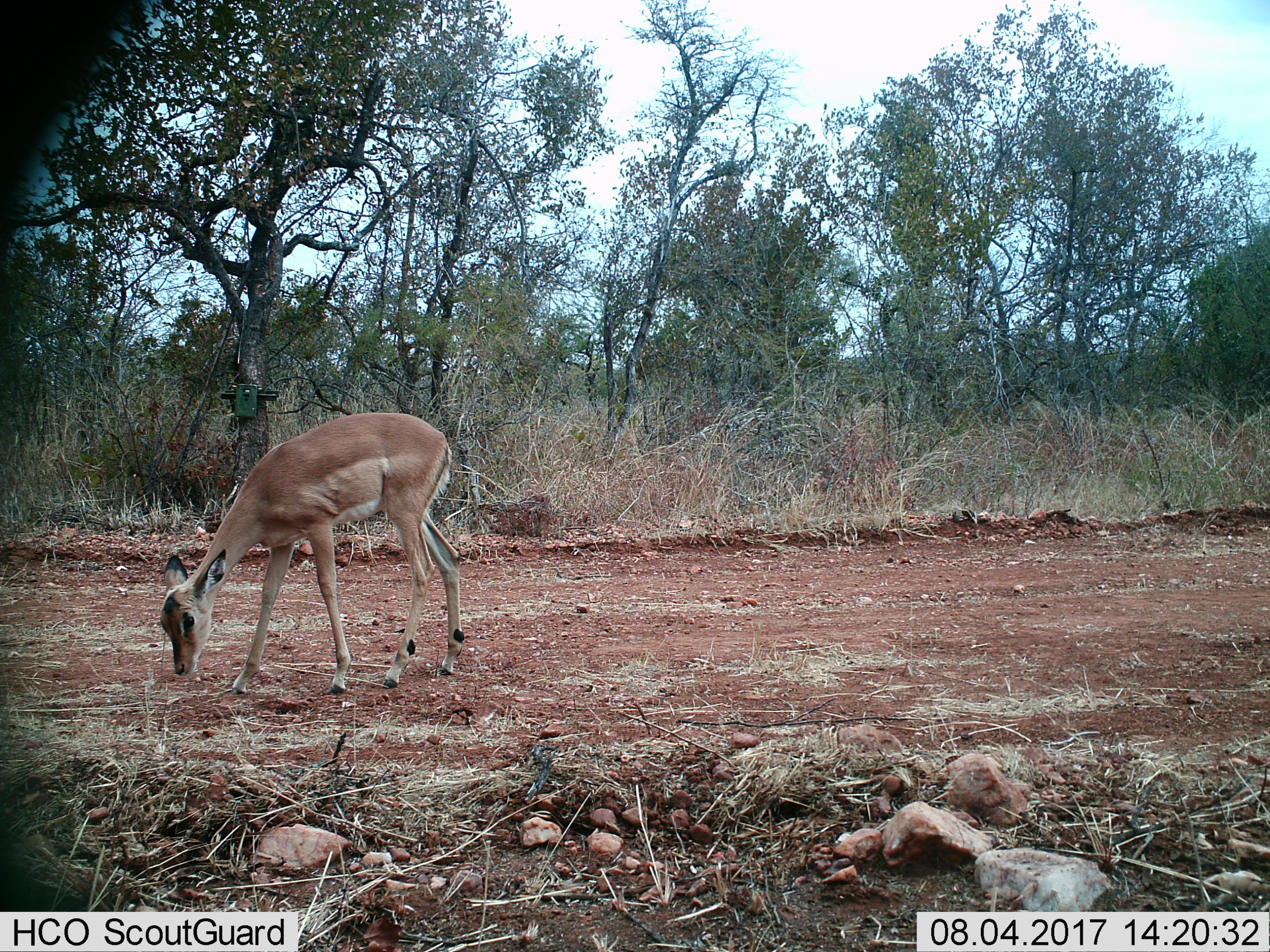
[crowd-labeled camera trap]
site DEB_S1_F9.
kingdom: Animalia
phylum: Chordata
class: Mammalia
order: Artiodactyla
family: Bovidae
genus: Aepyceros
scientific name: Aepyceros melampus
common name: impala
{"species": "impala (Aepyceros melampus)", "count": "1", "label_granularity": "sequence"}